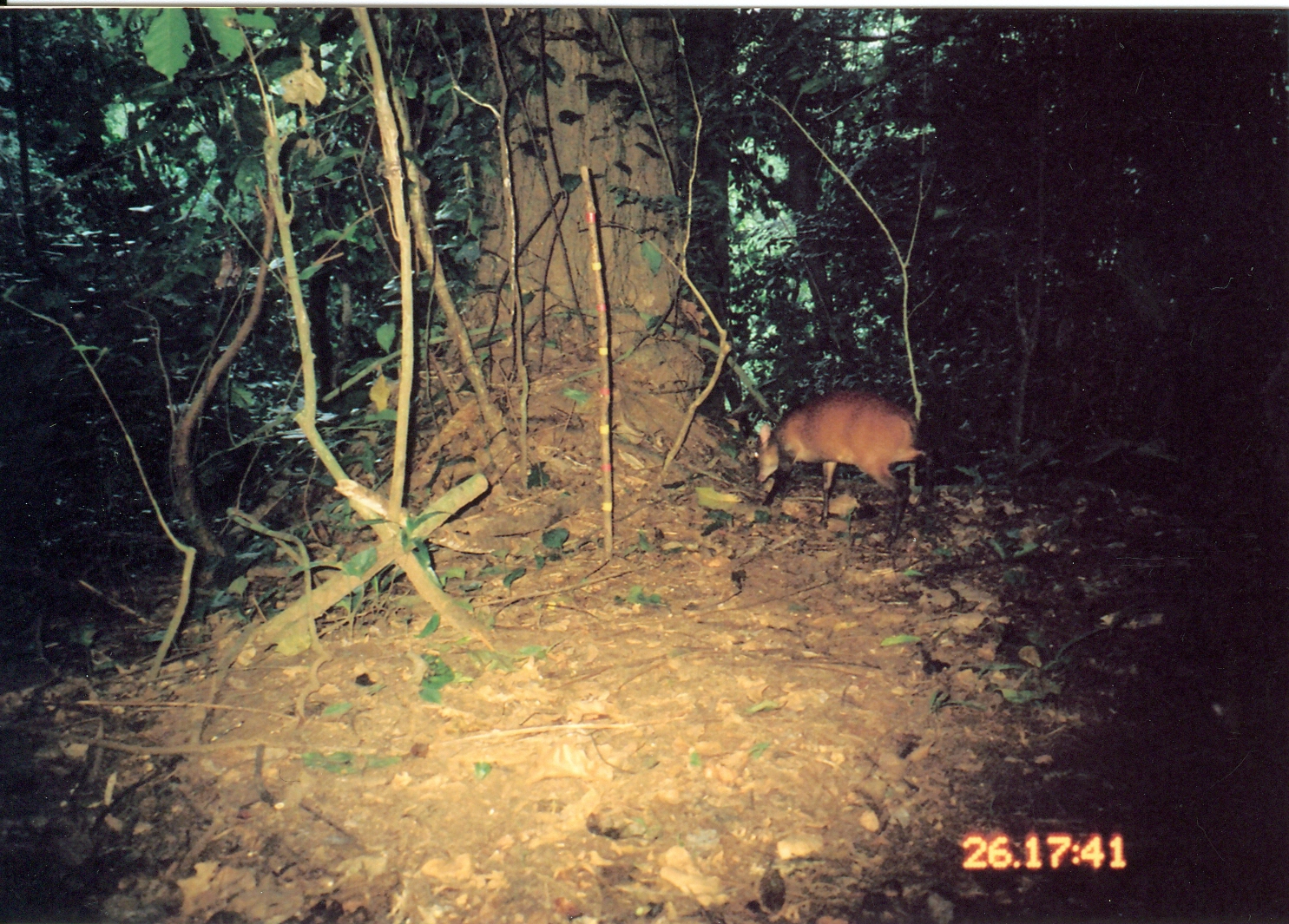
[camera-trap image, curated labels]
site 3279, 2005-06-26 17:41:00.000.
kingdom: Animalia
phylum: Chordata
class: Mammalia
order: Artiodactyla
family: Bovidae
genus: Cephalophus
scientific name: Cephalophus harveyi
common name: harvey's duiker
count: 1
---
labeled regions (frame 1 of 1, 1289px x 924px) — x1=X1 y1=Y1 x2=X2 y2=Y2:
cephalophus harveyi: x1=752 y1=387 x2=933 y2=548